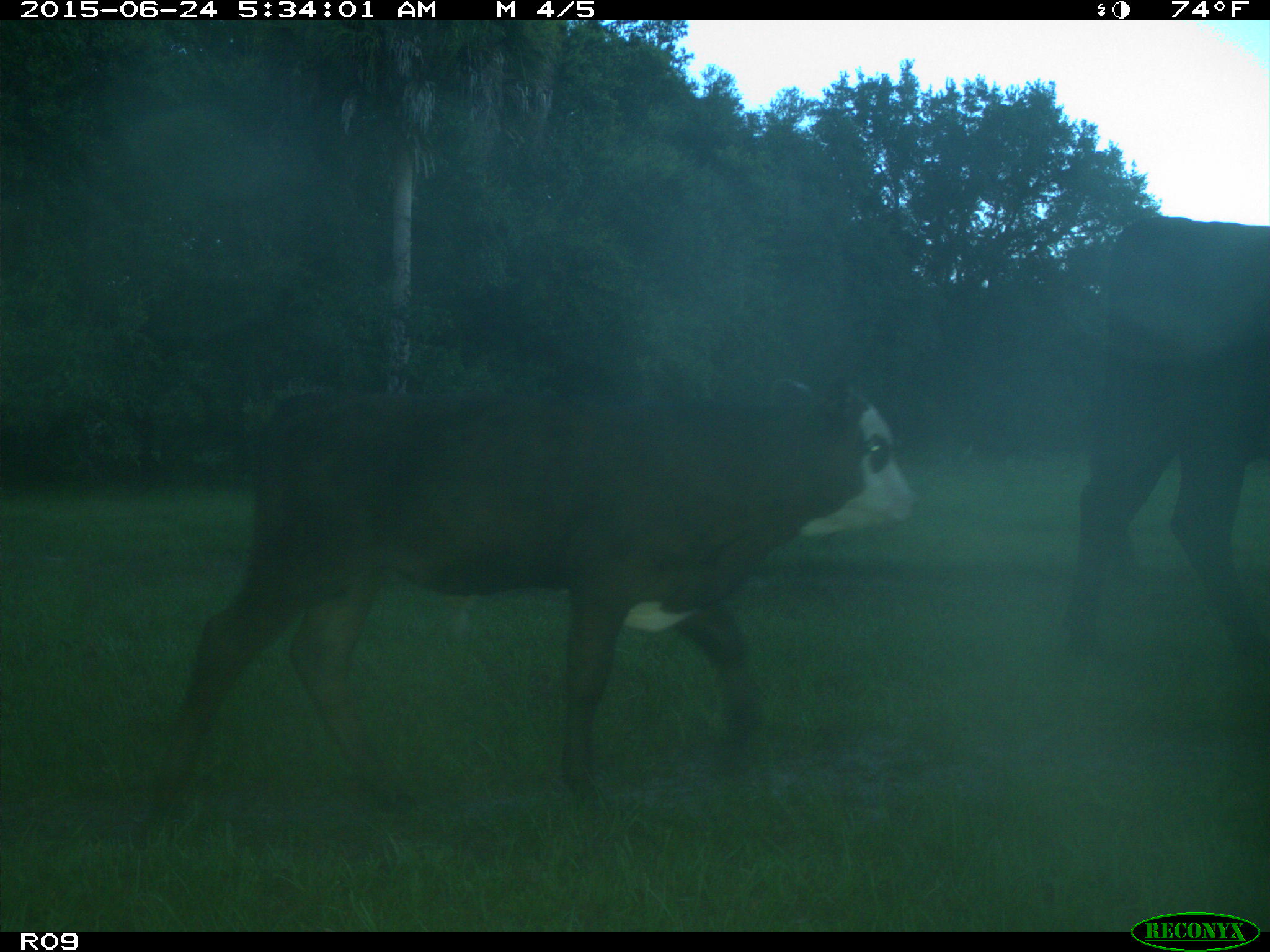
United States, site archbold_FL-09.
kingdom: Animalia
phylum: Chordata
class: Mammalia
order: Artiodactyla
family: Bovidae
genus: Bos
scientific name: Bos taurus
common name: domestic cow